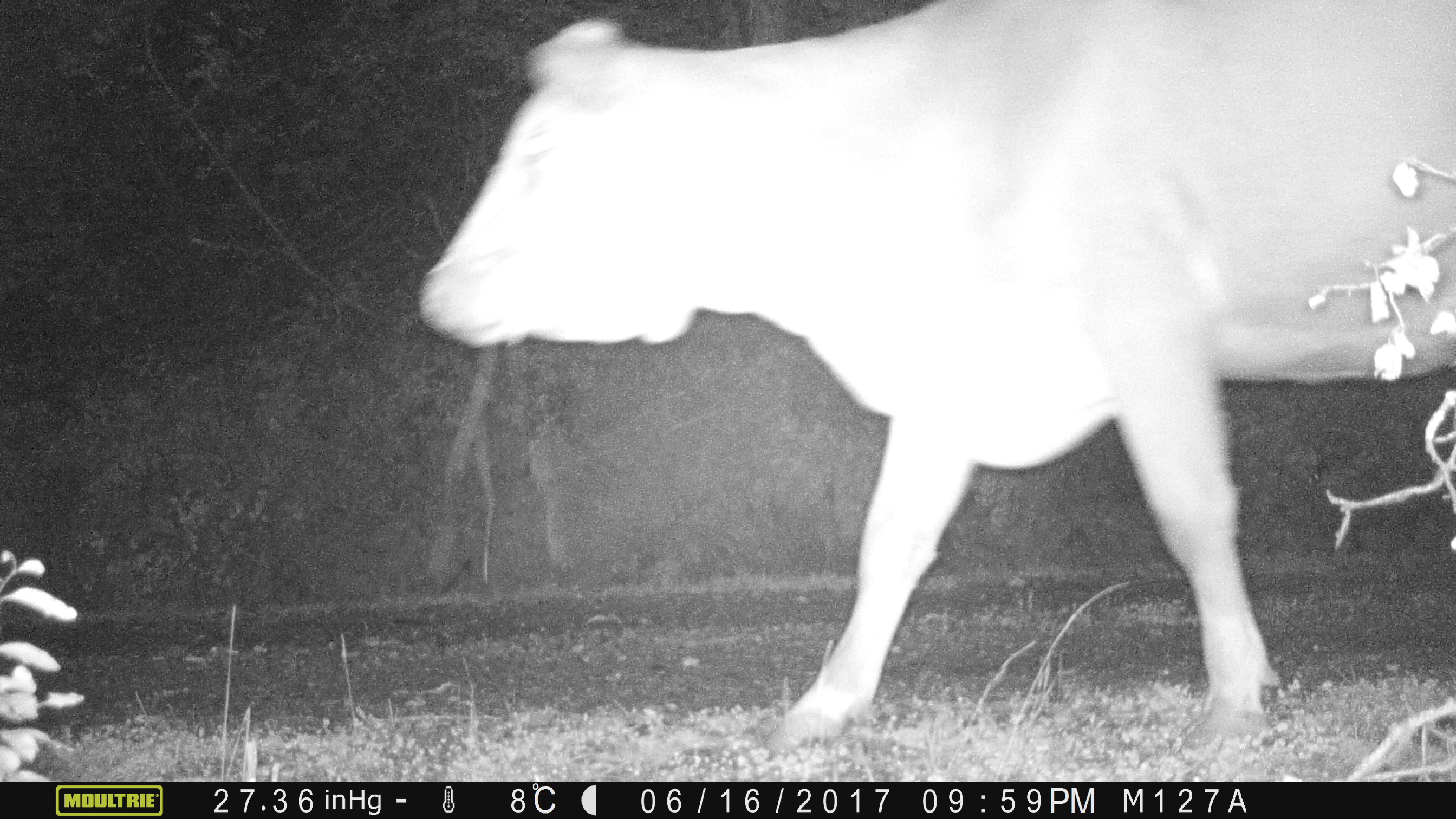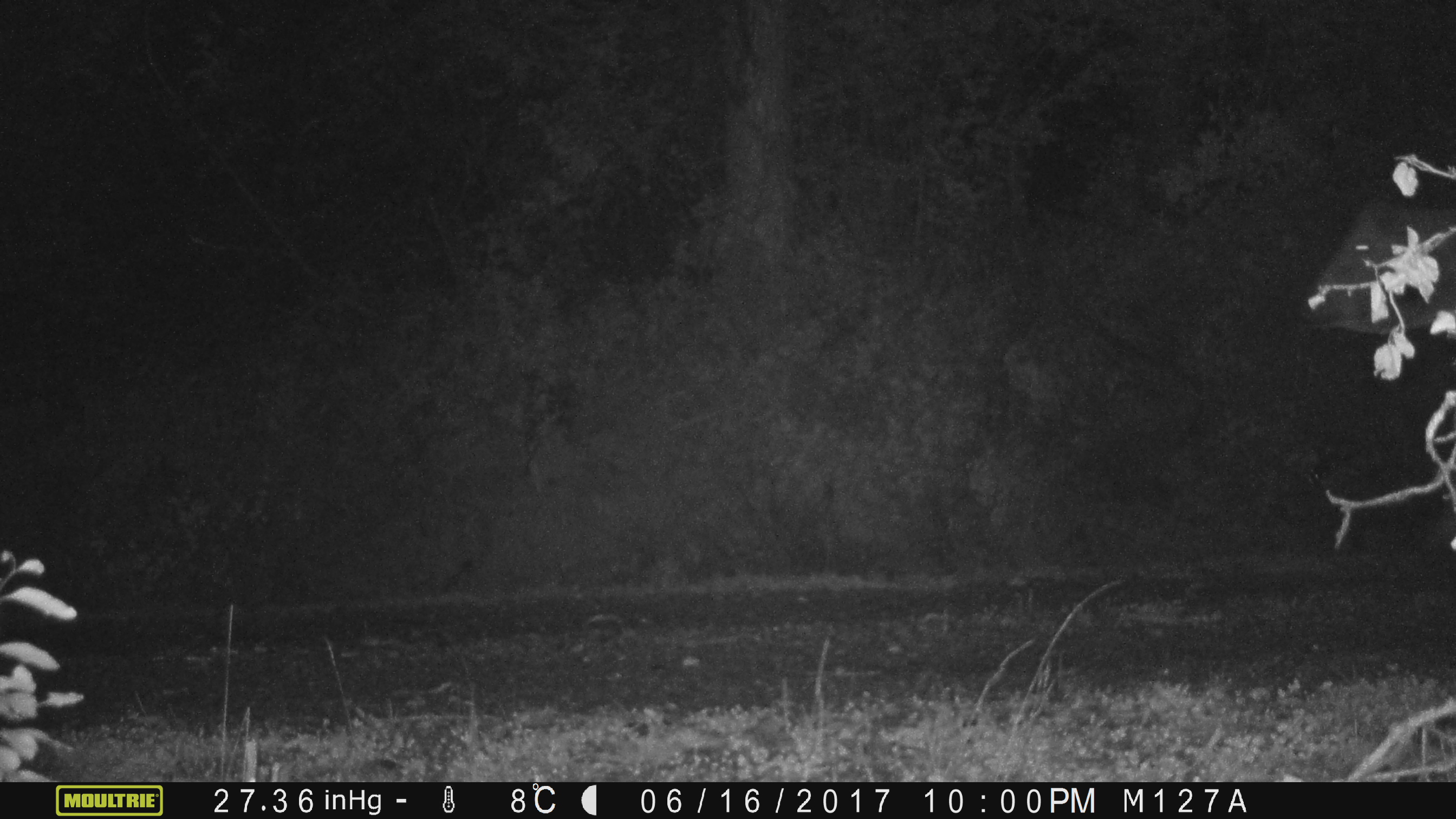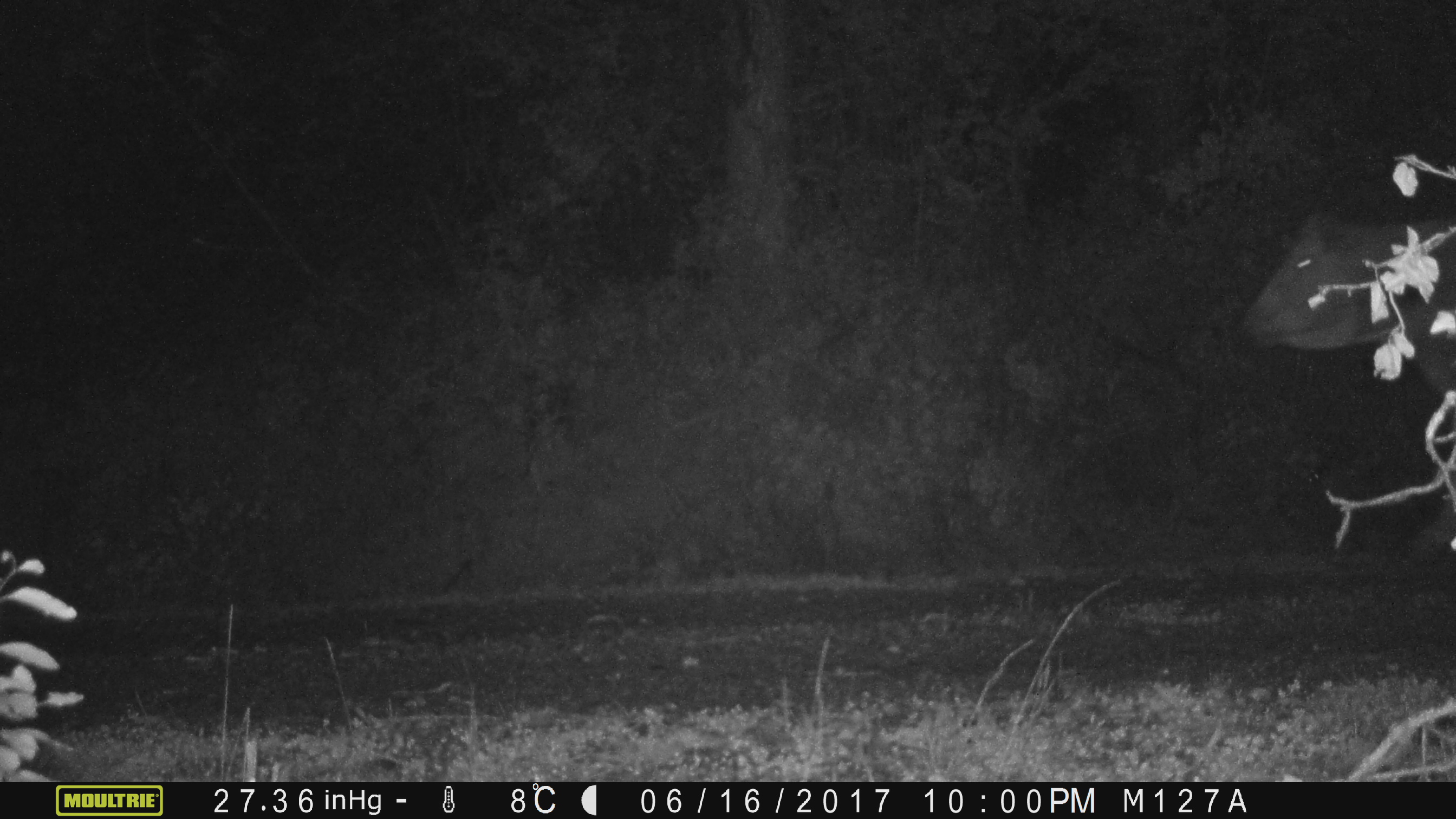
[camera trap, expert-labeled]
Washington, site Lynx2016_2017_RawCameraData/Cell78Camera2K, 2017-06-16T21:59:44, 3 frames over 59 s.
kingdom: Animalia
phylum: Chordata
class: Mammalia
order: Artiodactyla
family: Bovidae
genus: Bos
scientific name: Bos taurus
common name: domestic cattle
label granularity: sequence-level